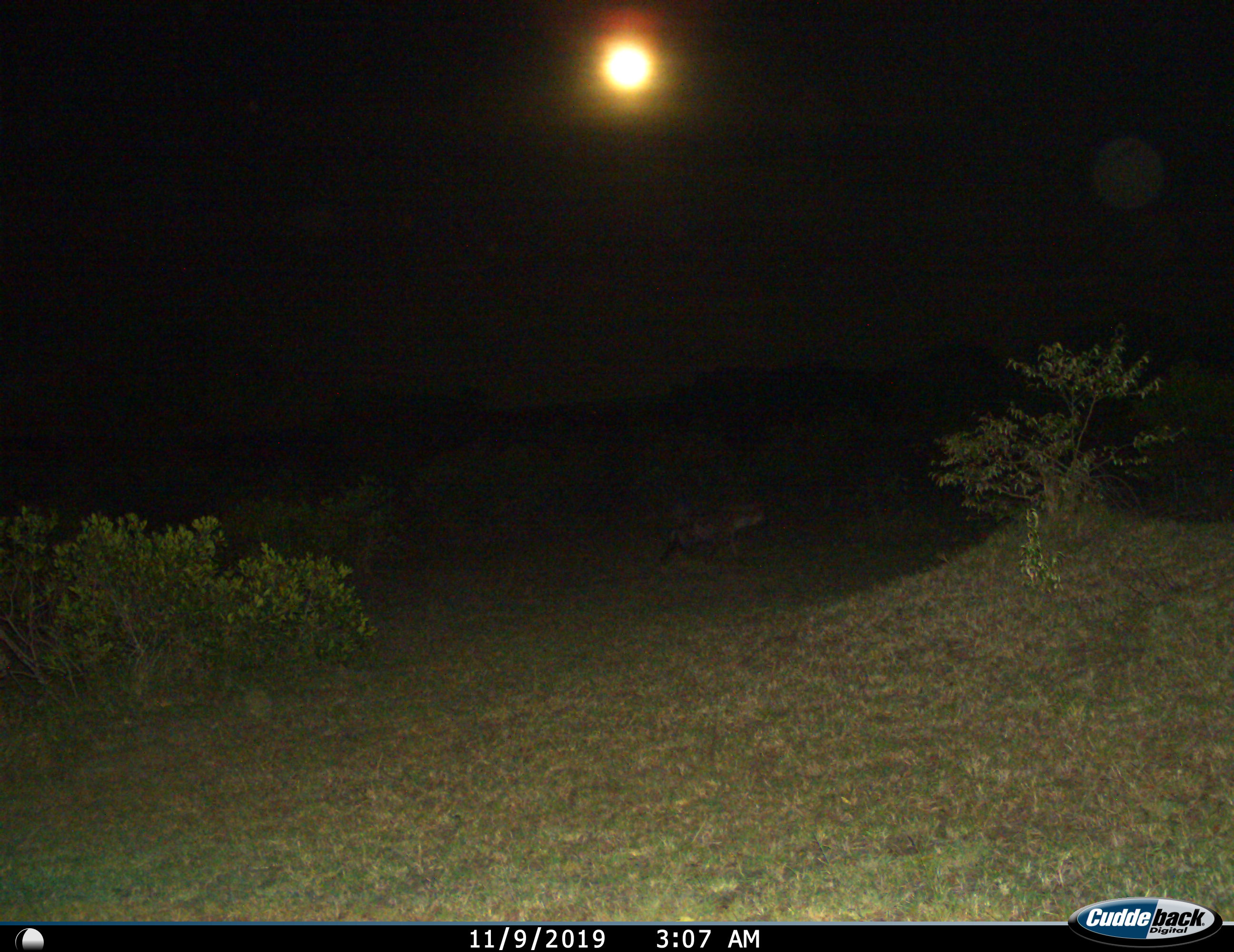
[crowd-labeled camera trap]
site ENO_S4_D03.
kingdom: Animalia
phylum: Chordata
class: Mammalia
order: Carnivora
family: Hyaenidae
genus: Crocuta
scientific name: Crocuta crocuta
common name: spotted hyena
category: hyenaspotted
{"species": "hyenaspotted (spotted hyena) (Crocuta crocuta)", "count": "1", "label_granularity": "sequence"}